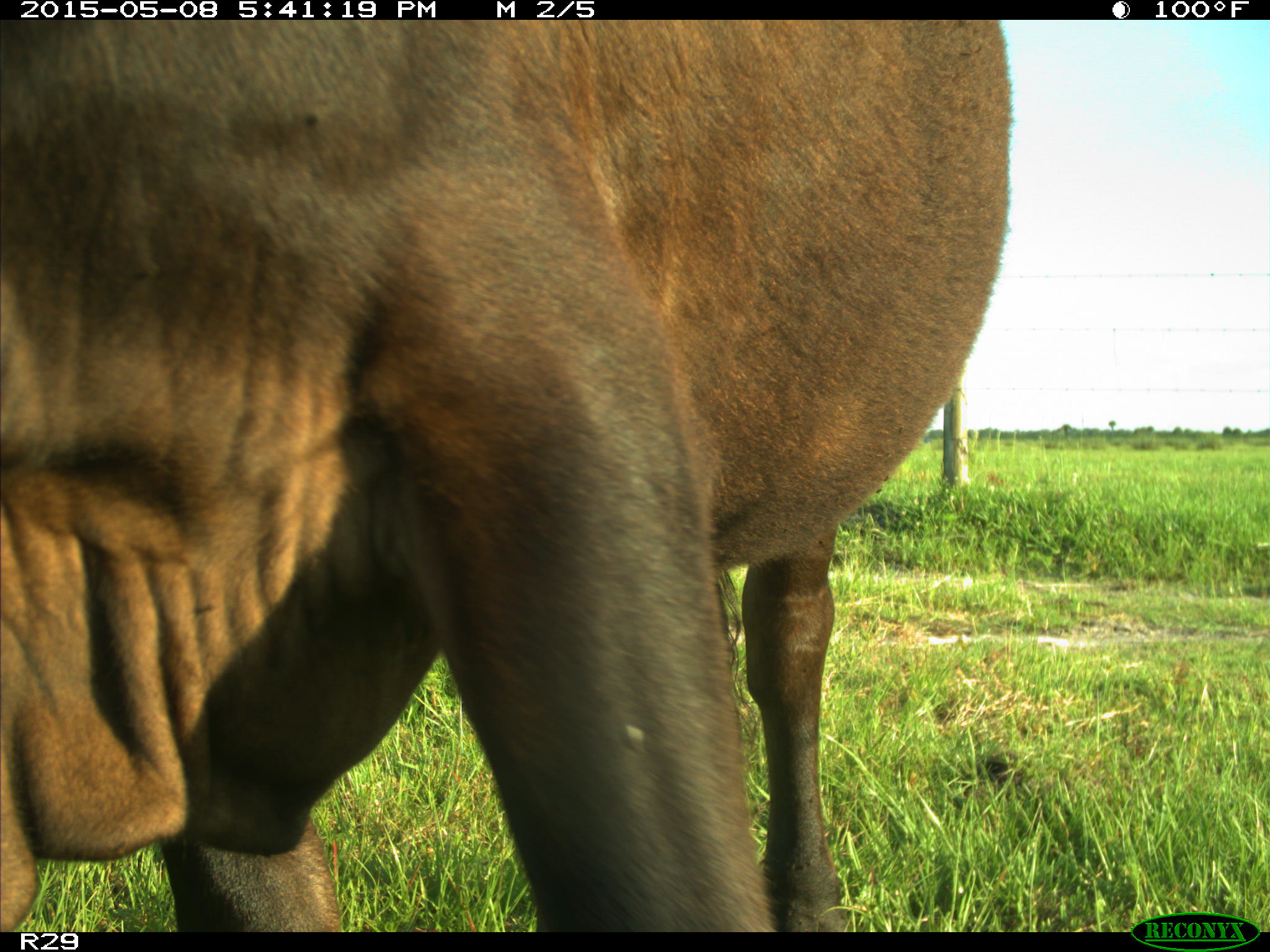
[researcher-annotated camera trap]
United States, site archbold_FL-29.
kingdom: Animalia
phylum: Chordata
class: Mammalia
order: Artiodactyla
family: Bovidae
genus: Bos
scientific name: Bos taurus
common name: domestic cow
Bos taurus (domestic cow).